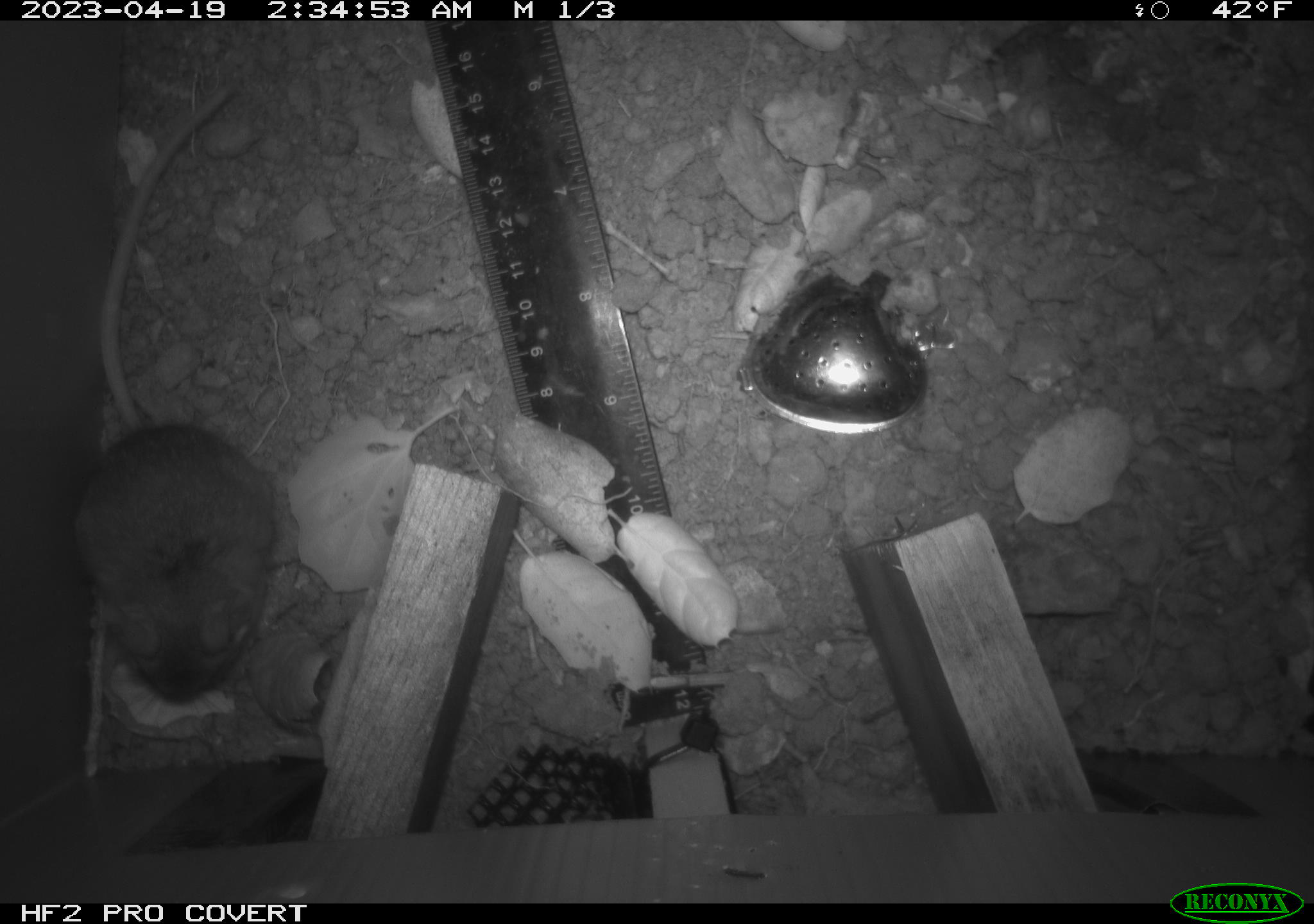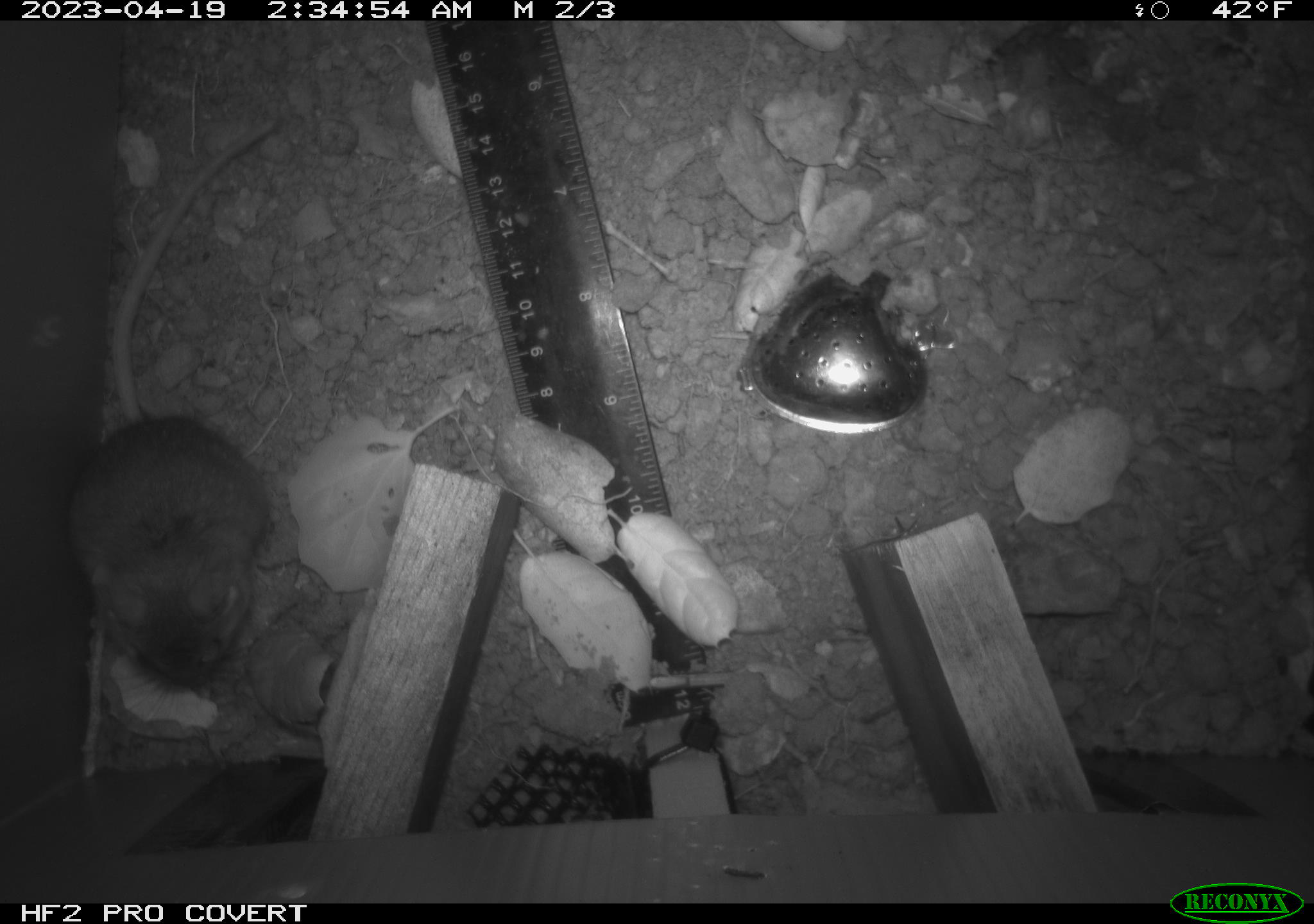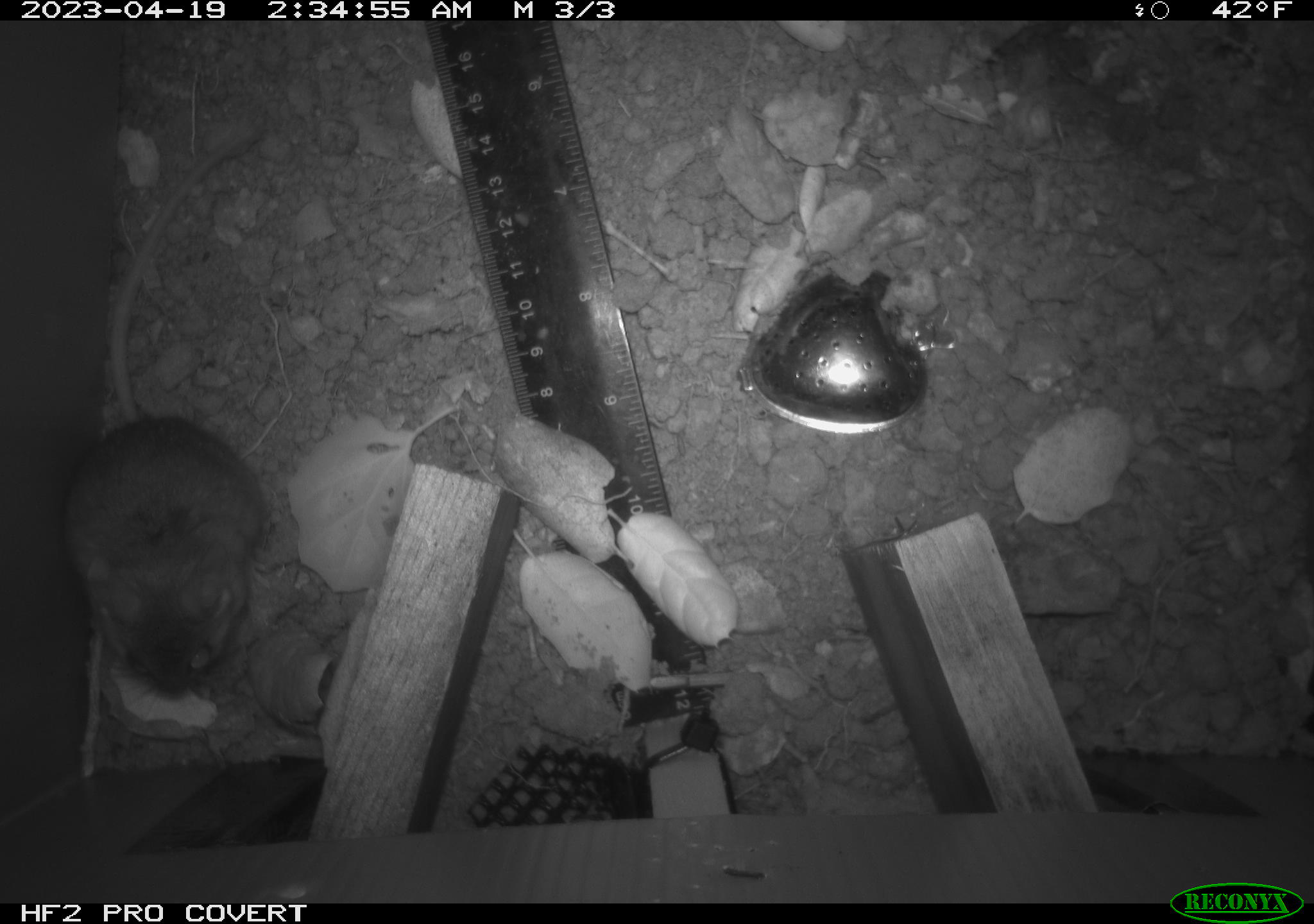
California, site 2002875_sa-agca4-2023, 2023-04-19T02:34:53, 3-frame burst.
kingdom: Animalia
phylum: Chordata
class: Mammalia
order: Rodentia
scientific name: Rodentia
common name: mouse species